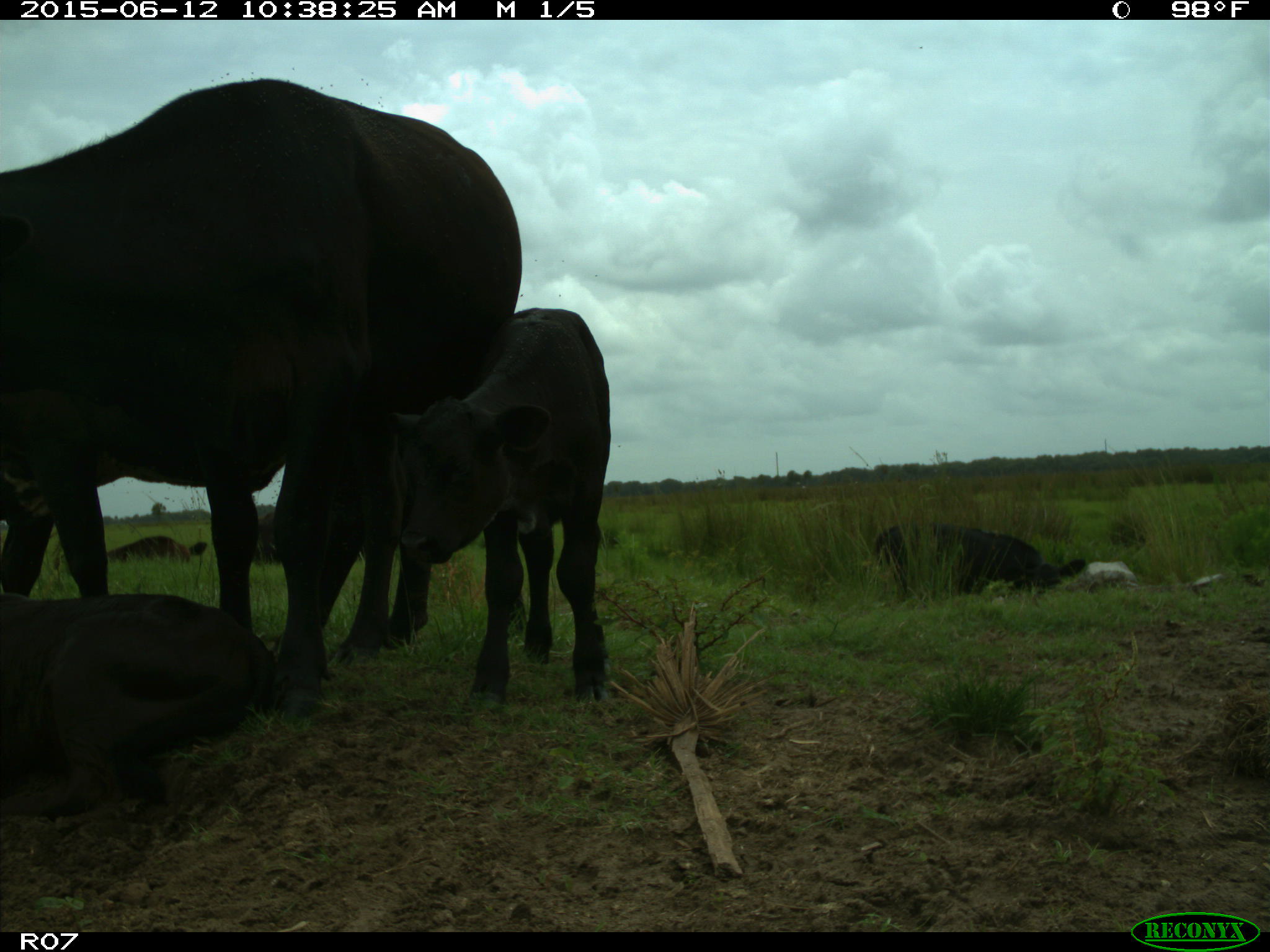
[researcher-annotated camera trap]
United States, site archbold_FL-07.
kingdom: Animalia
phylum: Chordata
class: Mammalia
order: Artiodactyla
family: Bovidae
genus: Bos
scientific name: Bos taurus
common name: domestic cow